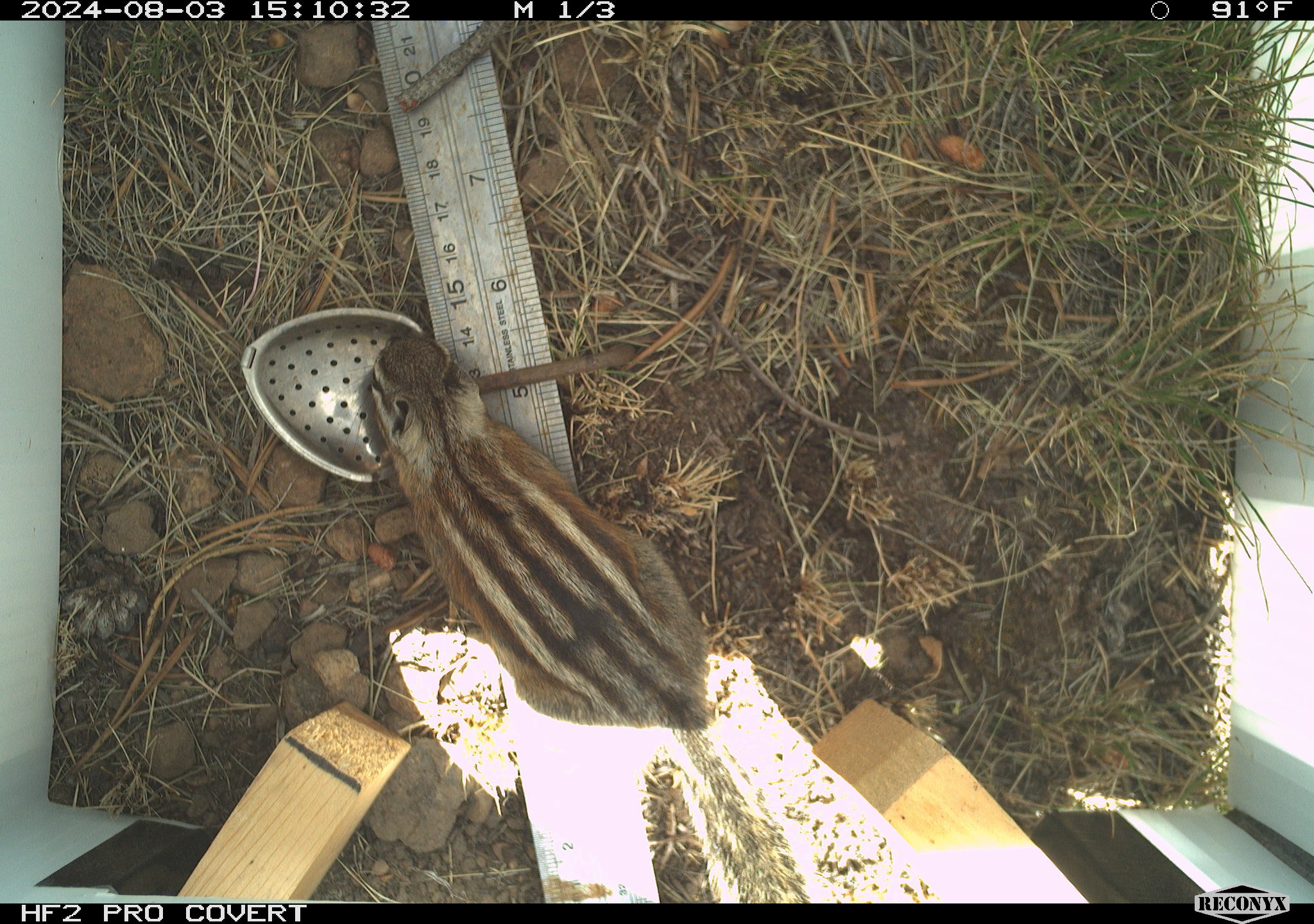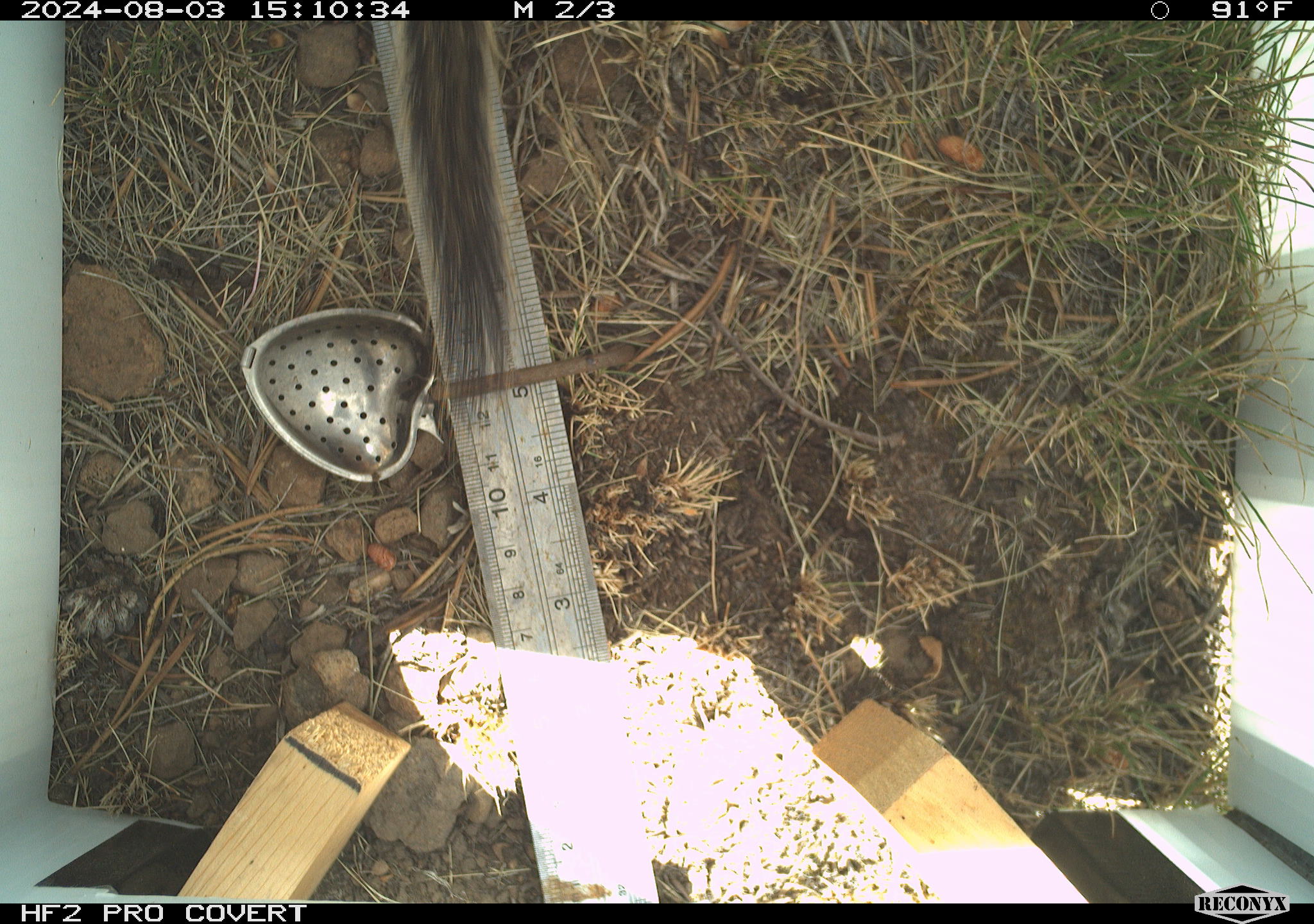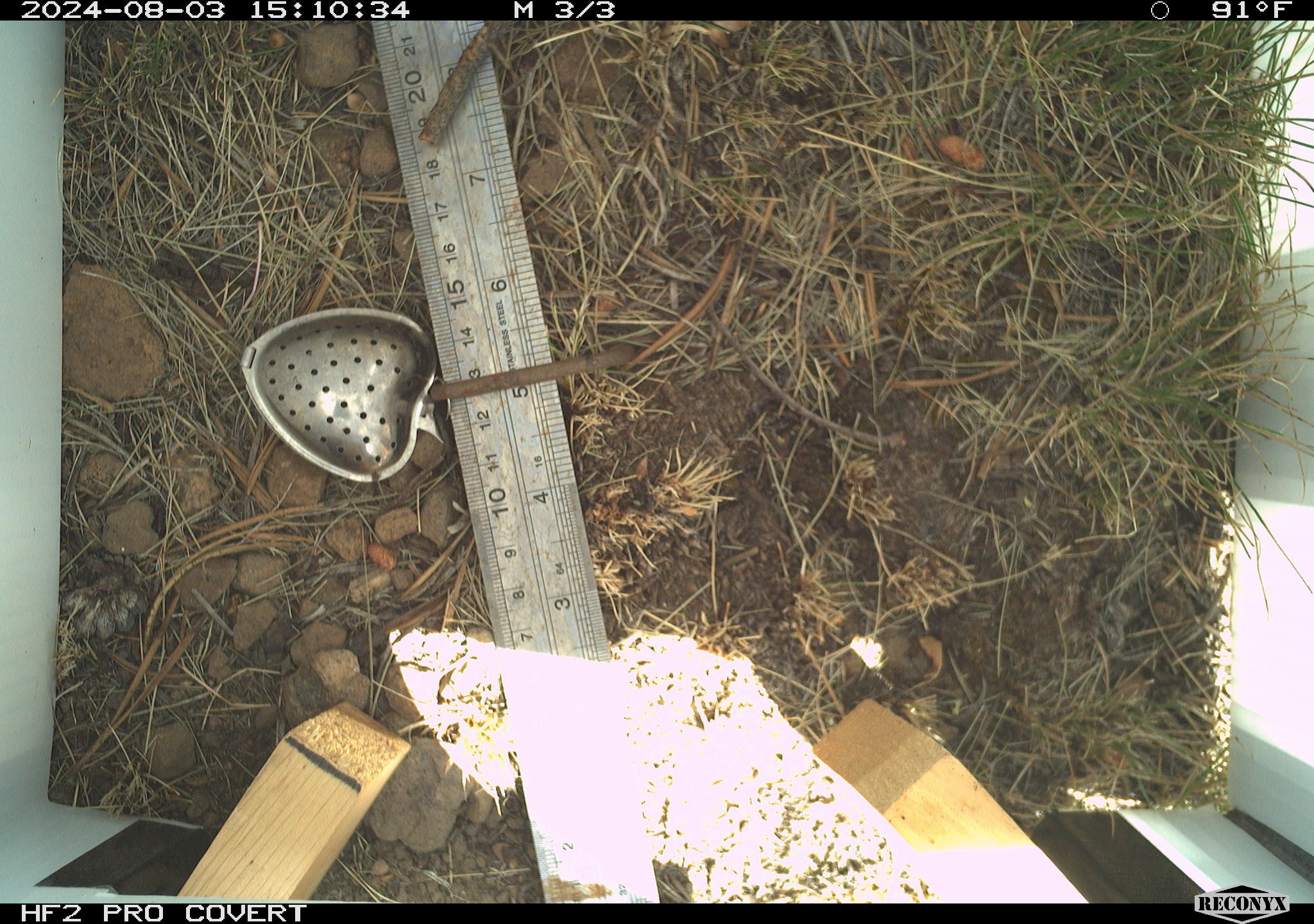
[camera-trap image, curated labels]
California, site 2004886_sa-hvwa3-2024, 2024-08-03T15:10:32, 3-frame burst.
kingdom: Animalia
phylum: Chordata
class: Mammalia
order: Rodentia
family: Sciuridae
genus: Neotamias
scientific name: Neotamias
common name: western chipmunks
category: neotamias species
Neotamias species (western chipmunks) (Neotamias).